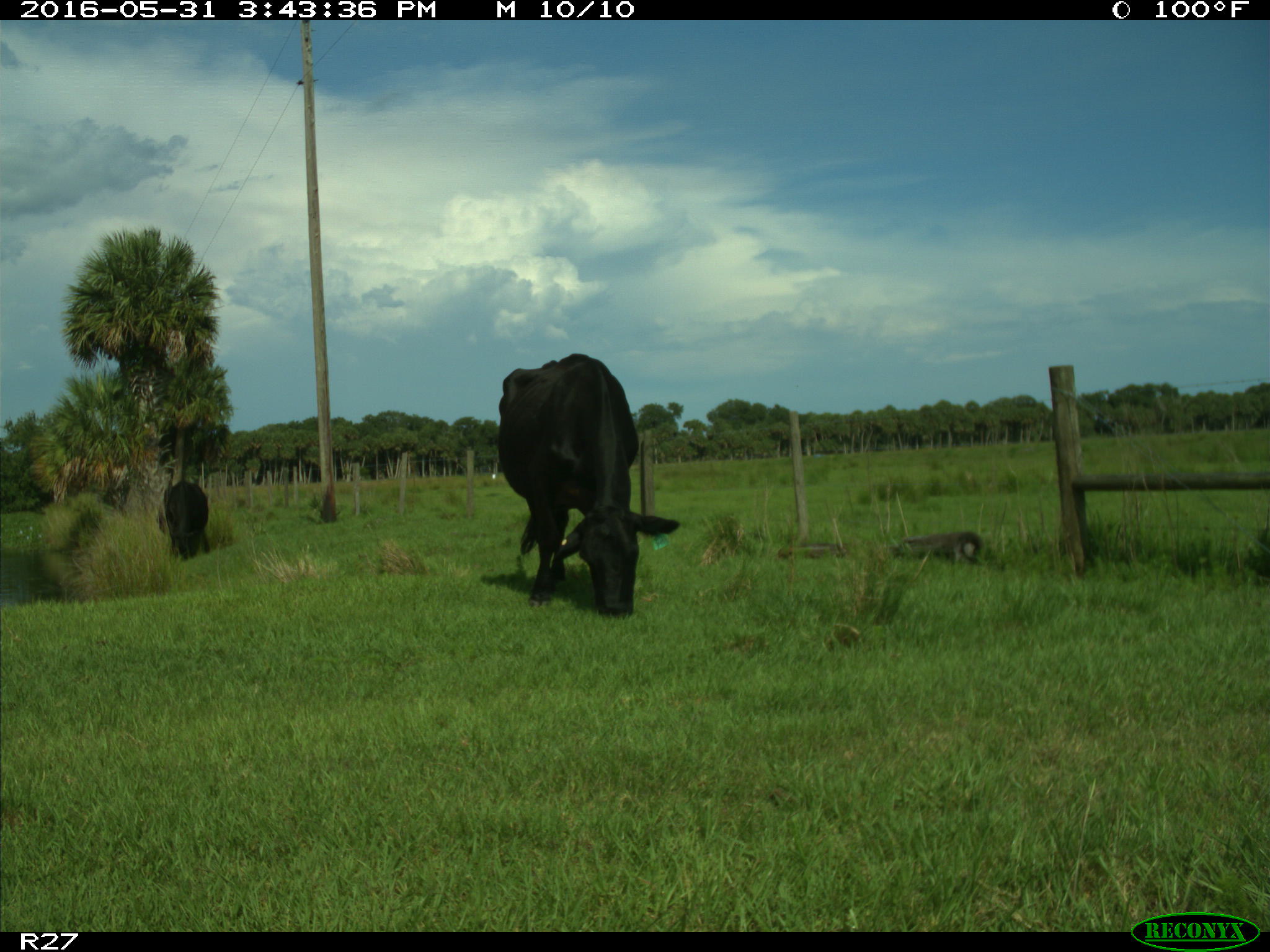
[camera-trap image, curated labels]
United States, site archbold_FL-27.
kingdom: Animalia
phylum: Chordata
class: Mammalia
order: Artiodactyla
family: Bovidae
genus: Bos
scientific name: Bos taurus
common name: domestic cow